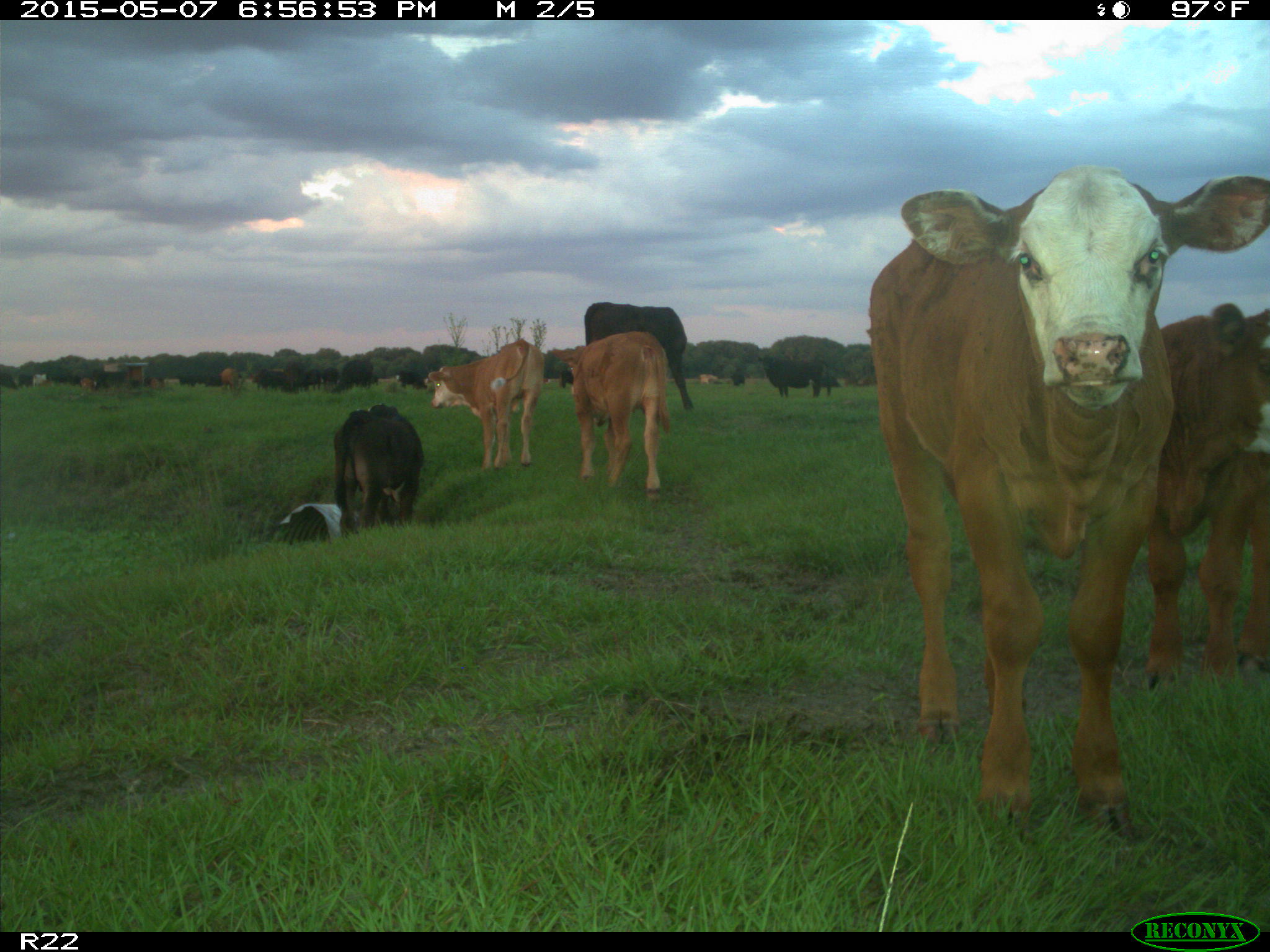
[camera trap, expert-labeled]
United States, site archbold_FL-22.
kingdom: Animalia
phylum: Chordata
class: Mammalia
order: Artiodactyla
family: Bovidae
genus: Bos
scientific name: Bos taurus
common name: domestic cow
Bos taurus (domestic cow).